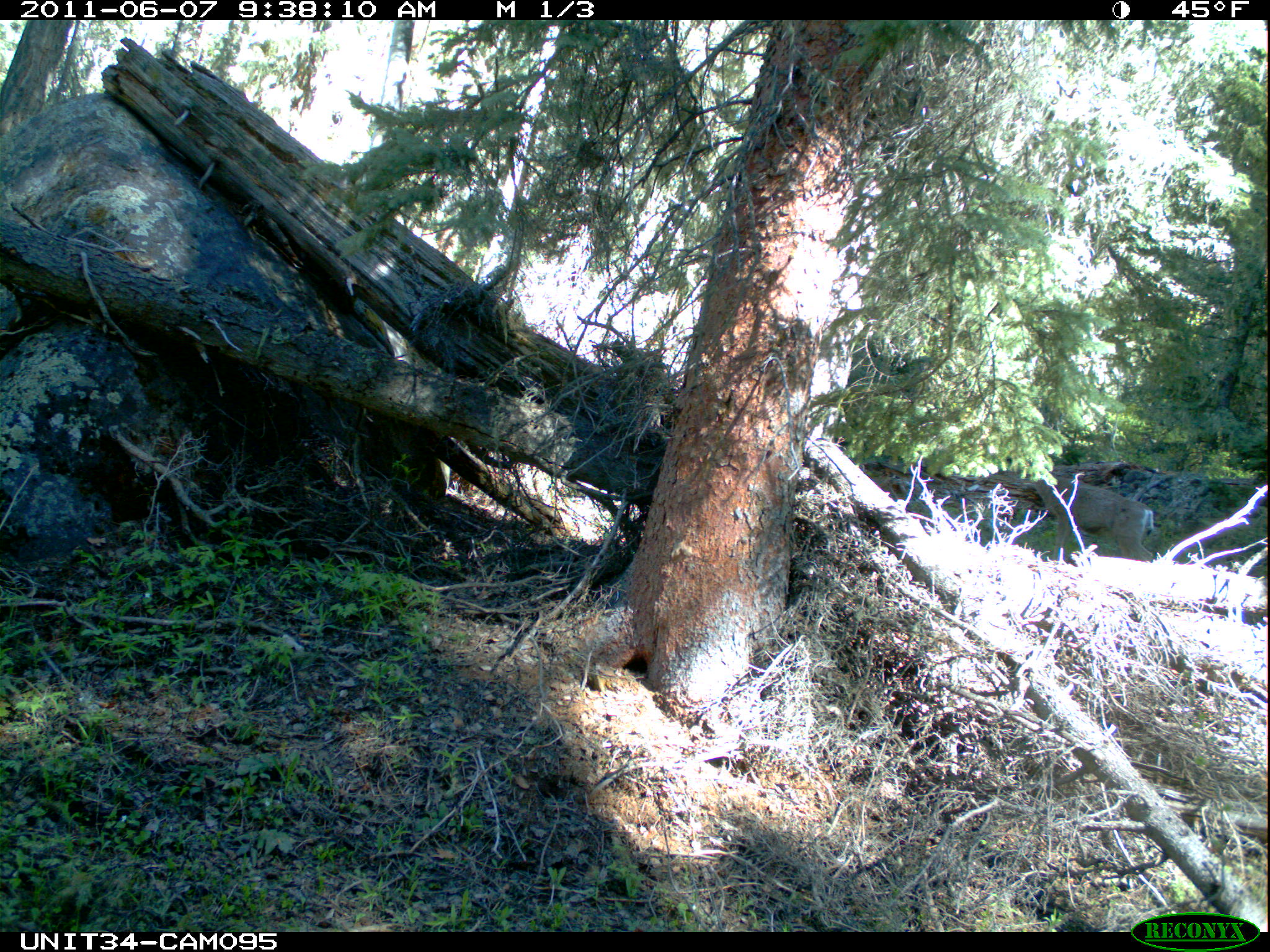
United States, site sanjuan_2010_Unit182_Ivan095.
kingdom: Animalia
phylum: Chordata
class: Mammalia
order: Artiodactyla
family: Cervidae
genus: Odocoileus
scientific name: Odocoileus hemionus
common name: mule deer